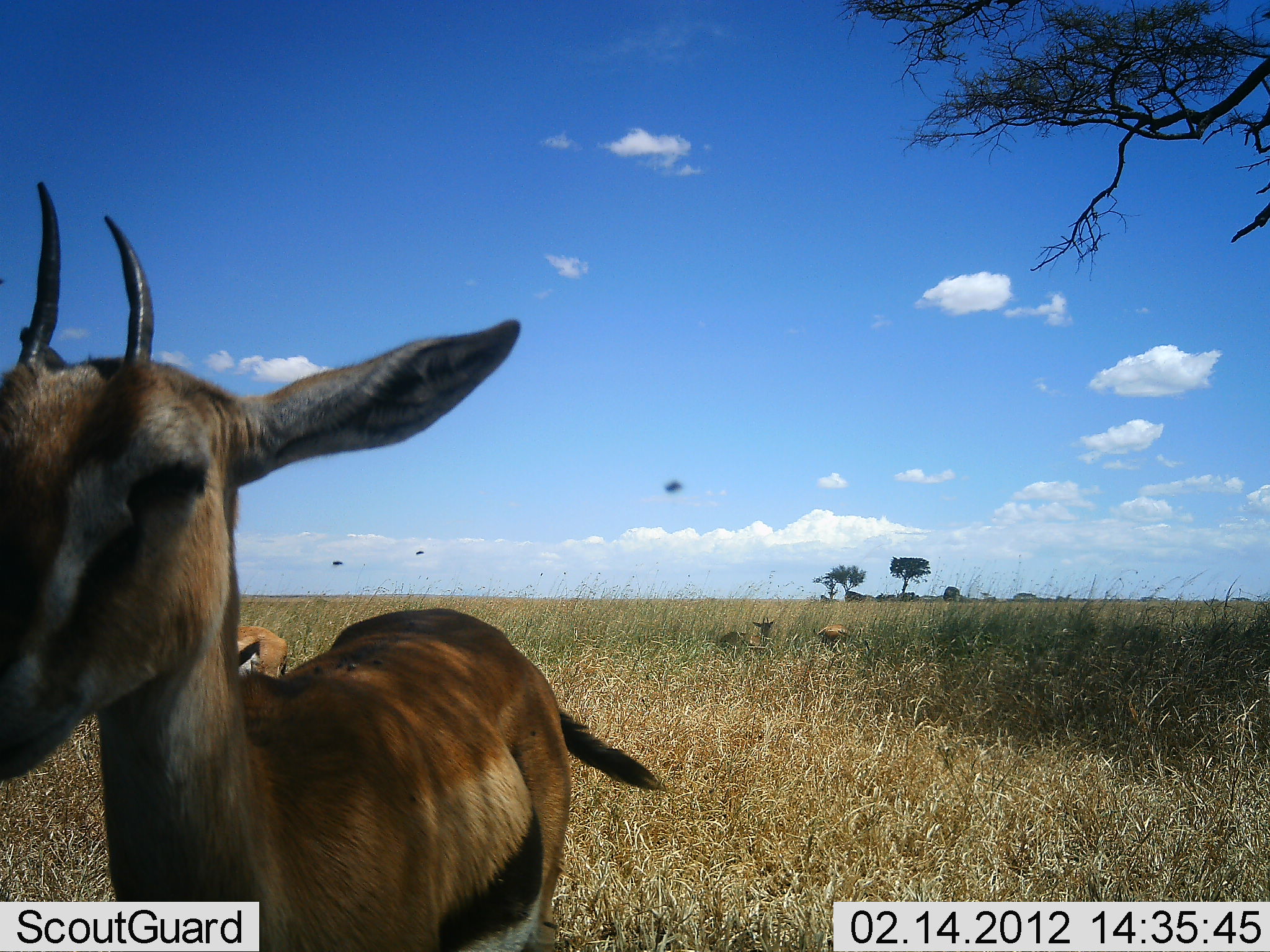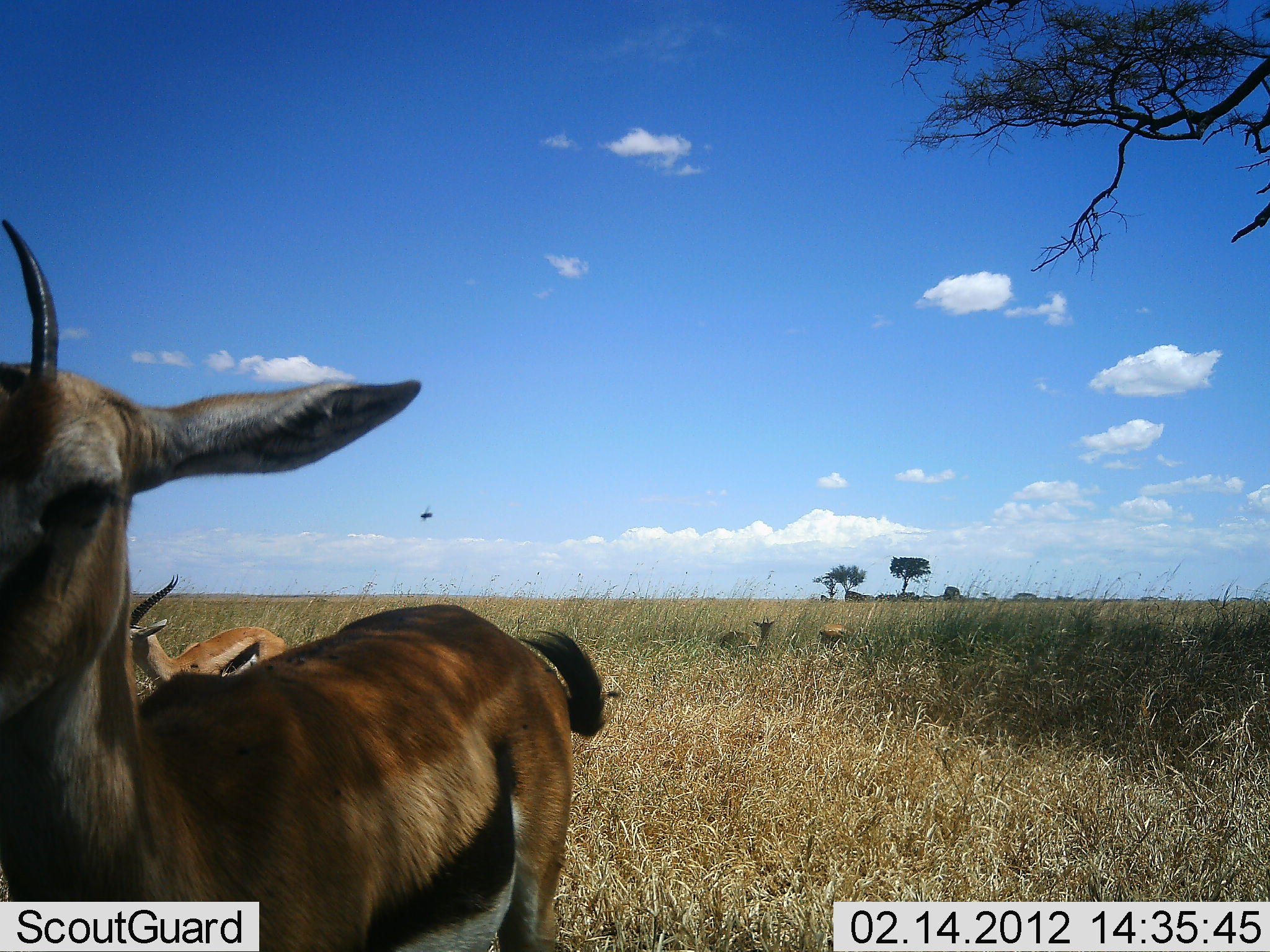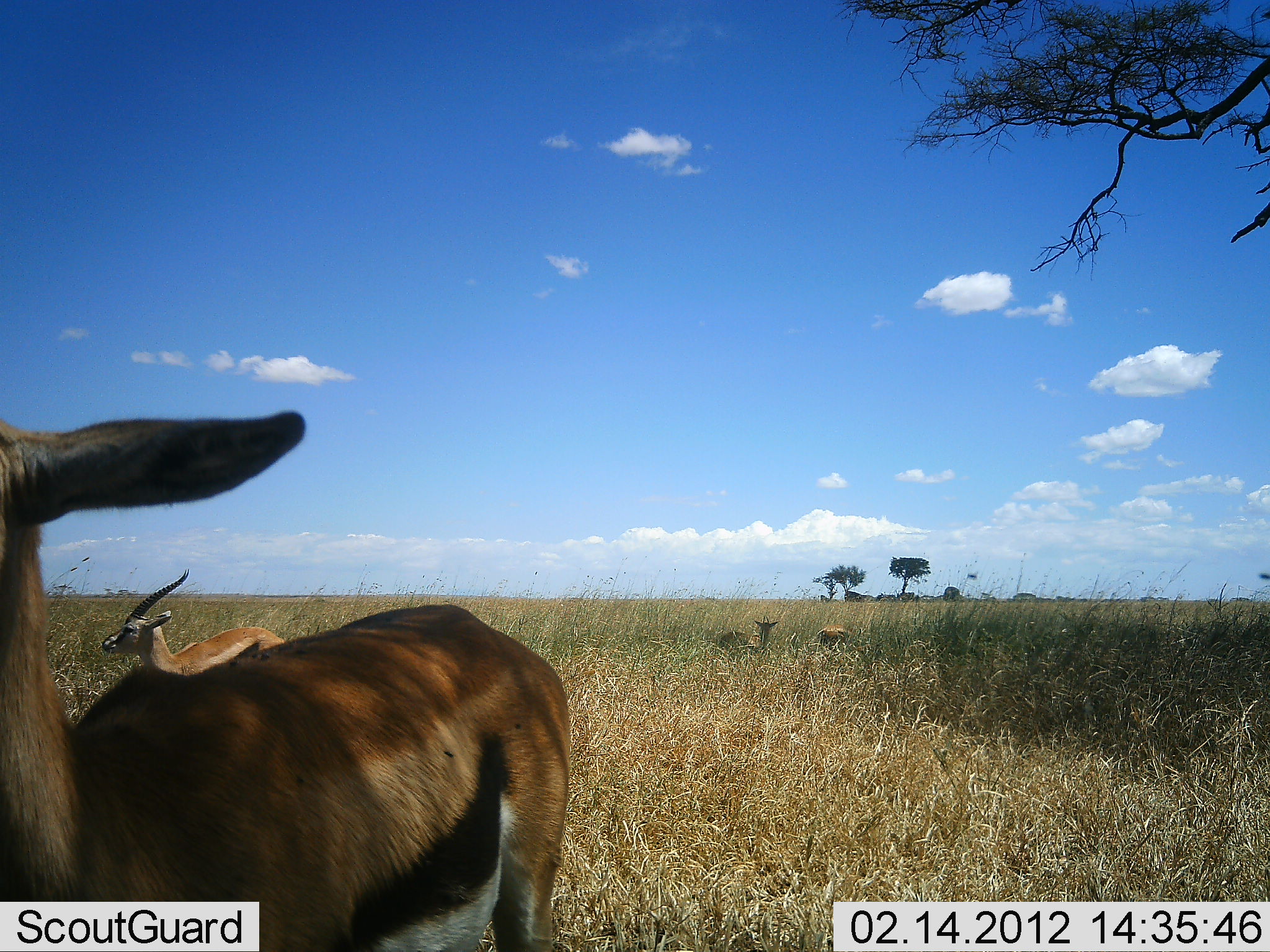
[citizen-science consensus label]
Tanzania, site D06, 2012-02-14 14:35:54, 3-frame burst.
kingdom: Animalia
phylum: Chordata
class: Mammalia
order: Artiodactyla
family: Bovidae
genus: Eudorcas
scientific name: Eudorcas thomsonii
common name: thomson's gazelle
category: gazellethomsons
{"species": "gazellethomsons (thomson's gazelle) (Eudorcas thomsonii)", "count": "4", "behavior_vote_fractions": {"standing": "87%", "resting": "73%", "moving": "27%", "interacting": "0%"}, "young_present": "7%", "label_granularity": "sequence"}